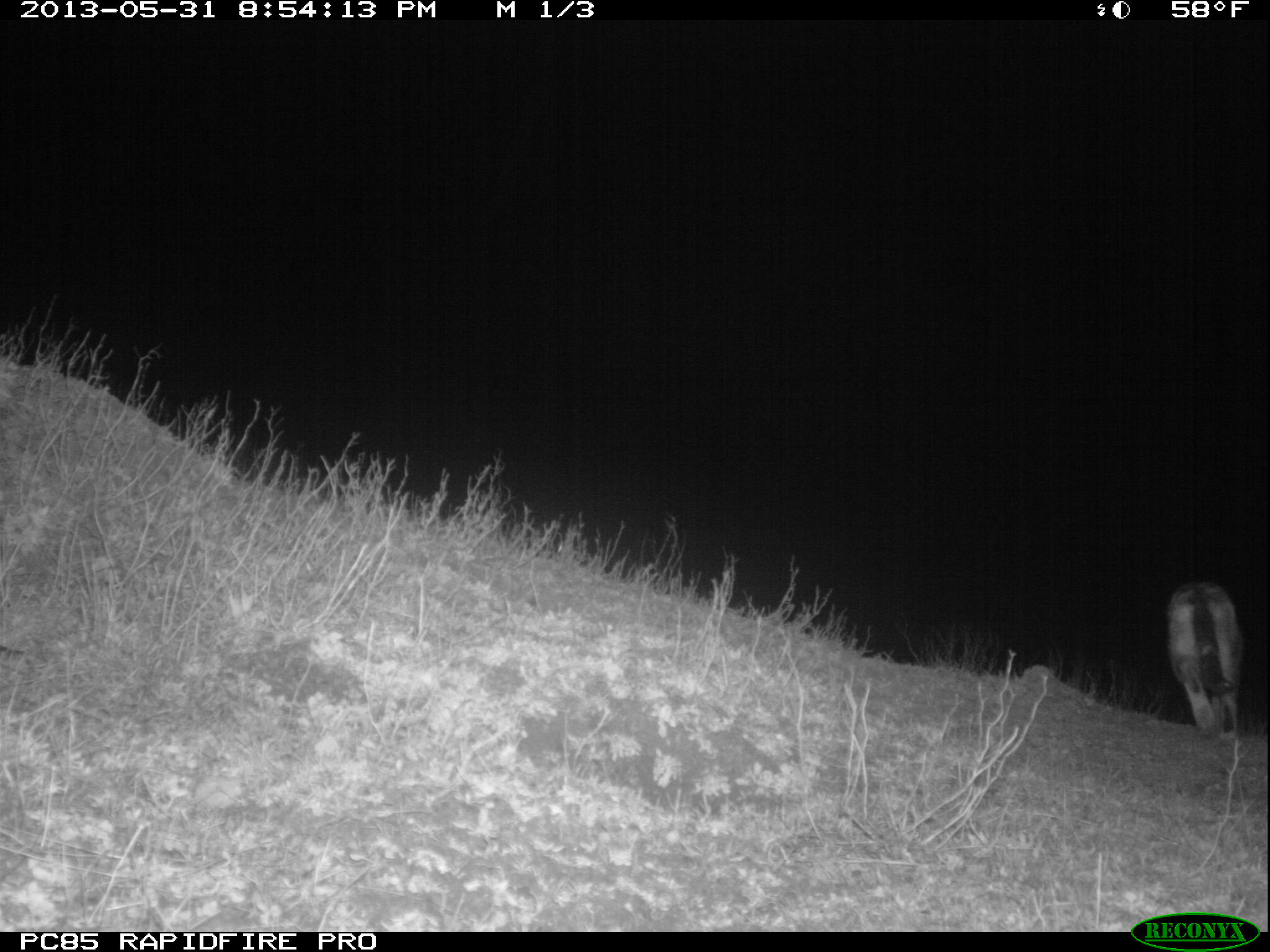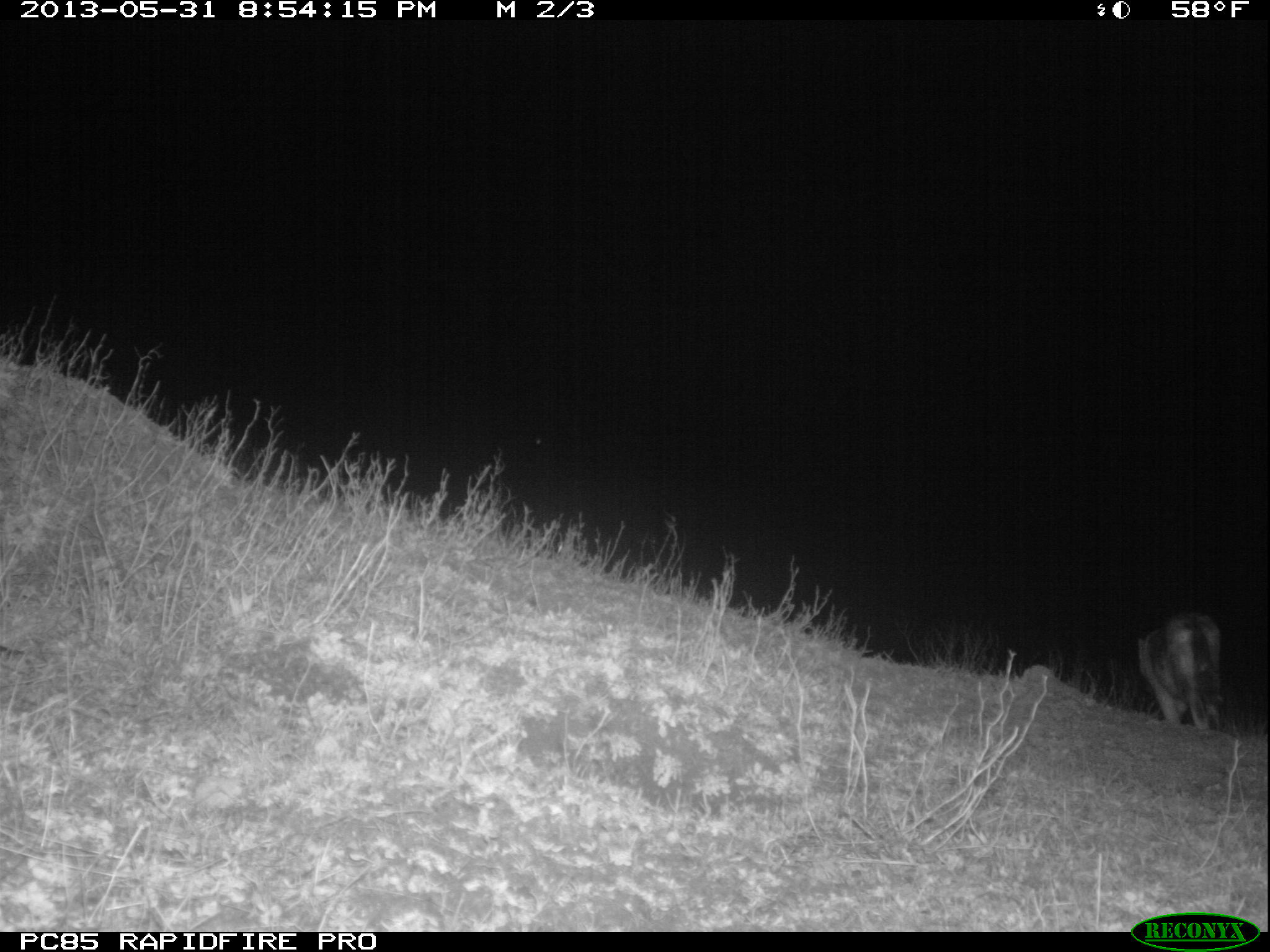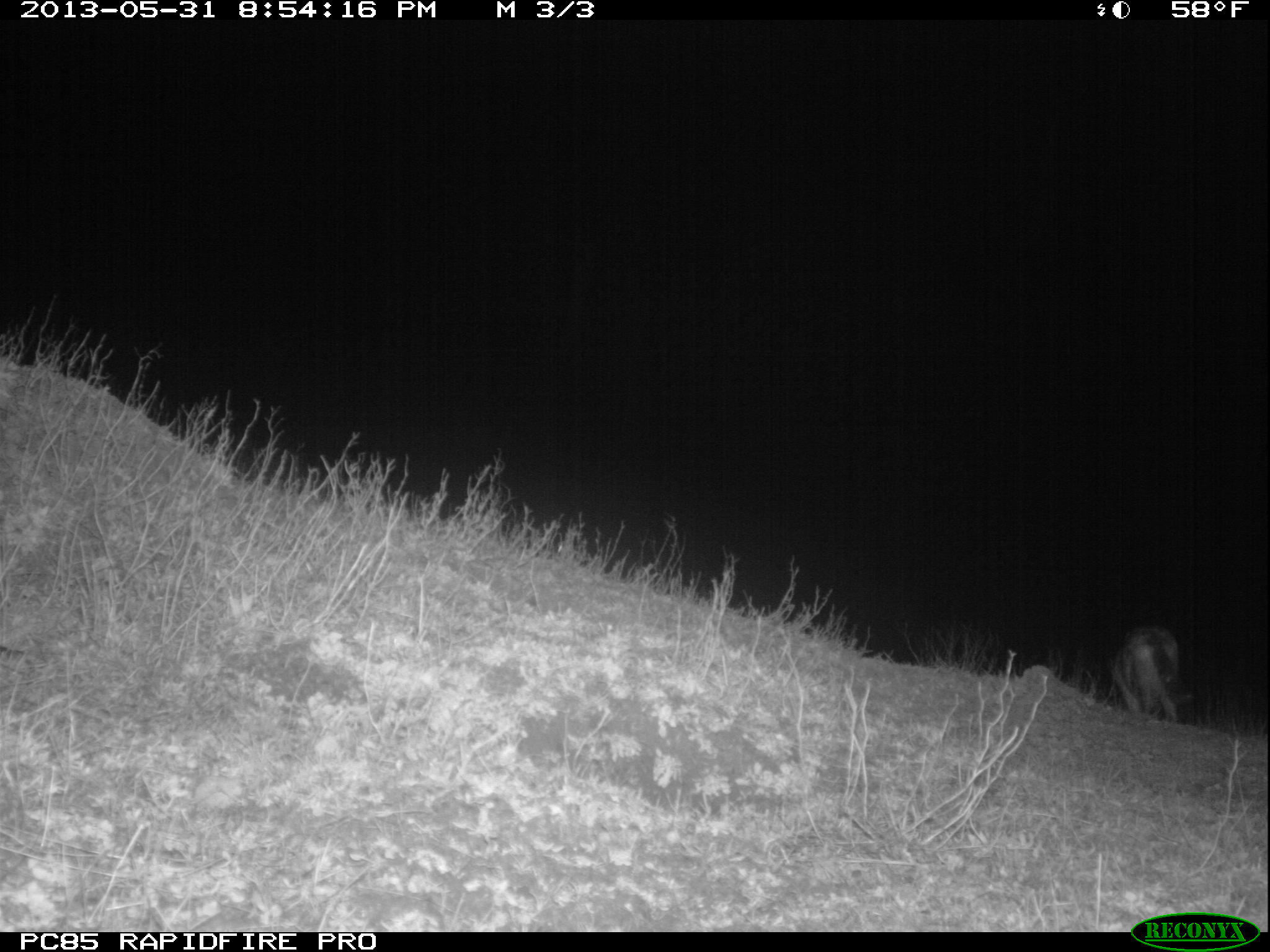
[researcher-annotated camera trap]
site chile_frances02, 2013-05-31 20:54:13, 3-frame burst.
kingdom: Animalia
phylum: Chordata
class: Mammalia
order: Carnivora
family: Felidae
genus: Felis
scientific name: Felis catus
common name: cat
Cat (Felis catus).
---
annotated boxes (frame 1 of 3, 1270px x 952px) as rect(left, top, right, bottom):
cat: rect(1163, 579, 1247, 738)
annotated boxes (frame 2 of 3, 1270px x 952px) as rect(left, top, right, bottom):
cat: rect(1135, 610, 1228, 733)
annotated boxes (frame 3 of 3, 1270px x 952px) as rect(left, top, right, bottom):
cat: rect(1106, 623, 1194, 725)